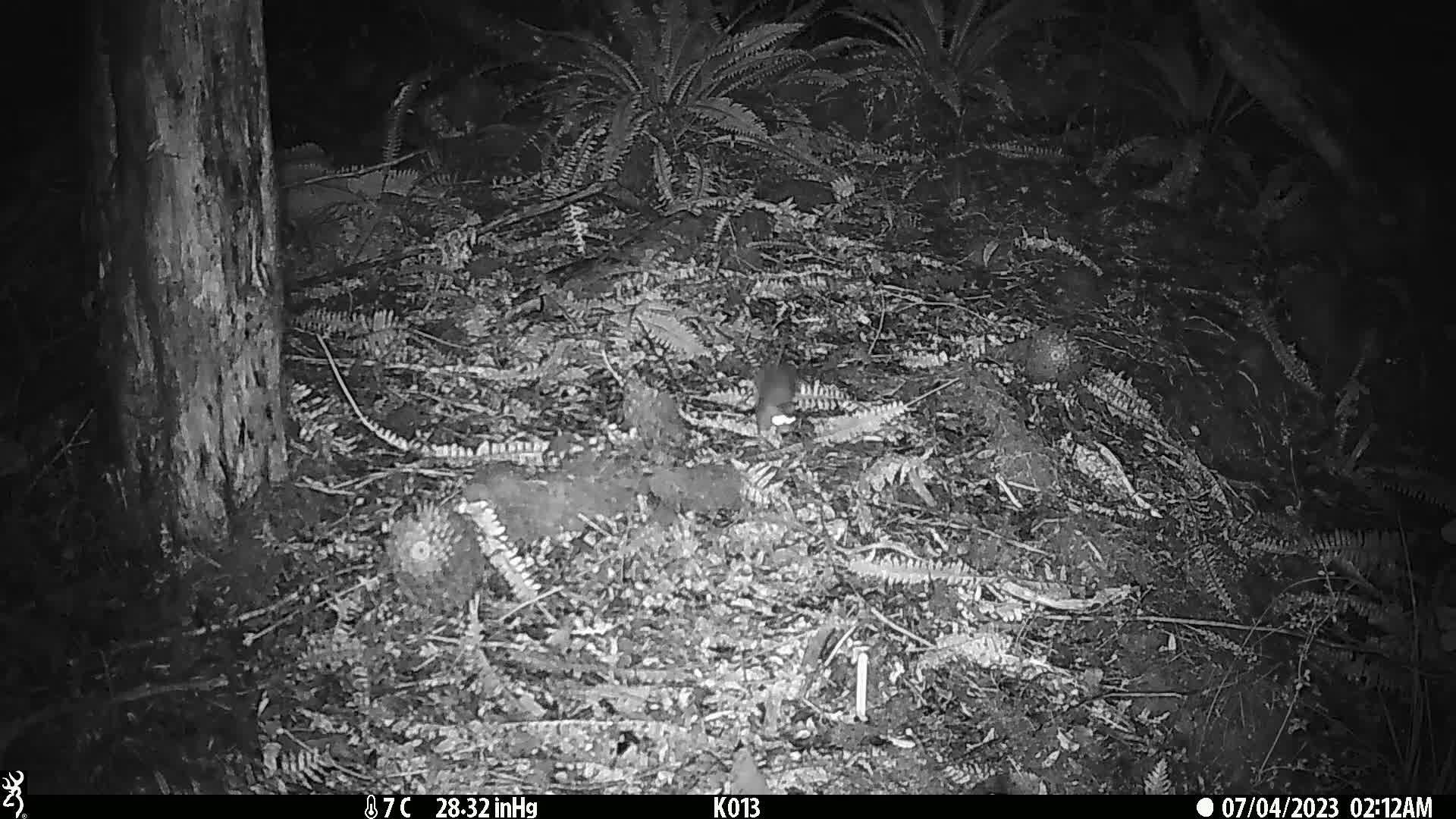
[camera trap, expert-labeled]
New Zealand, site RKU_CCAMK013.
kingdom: Animalia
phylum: Chordata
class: Mammalia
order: Rodentia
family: Muridae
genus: Rattus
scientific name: Rattus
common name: rat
Rat (Rattus).